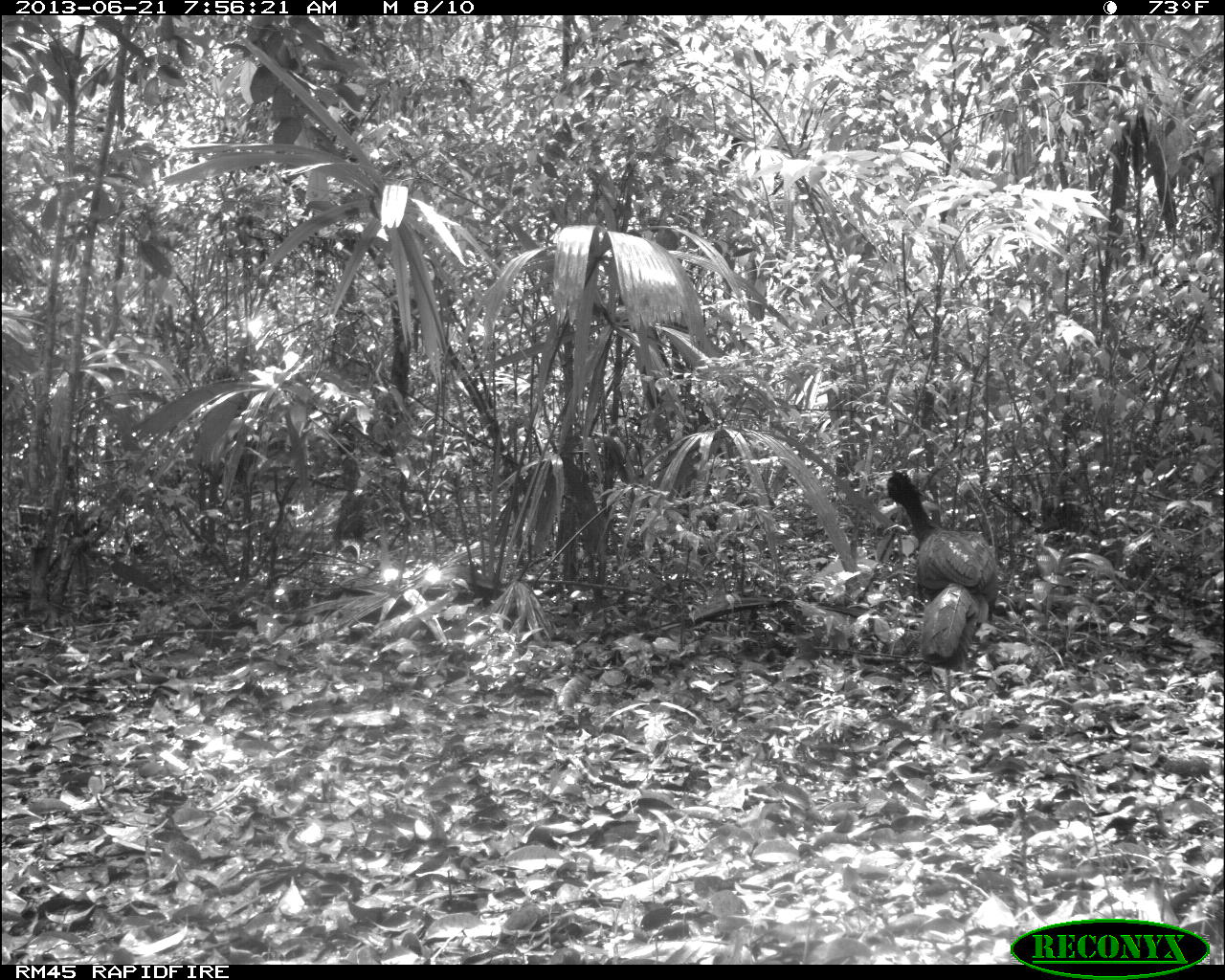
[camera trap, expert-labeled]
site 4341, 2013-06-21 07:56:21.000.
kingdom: Animalia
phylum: Chordata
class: Aves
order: Galliformes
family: Cracidae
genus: Crax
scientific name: Crax rubra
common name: great curassow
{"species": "Crax rubra (great curassow)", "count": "1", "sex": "male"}